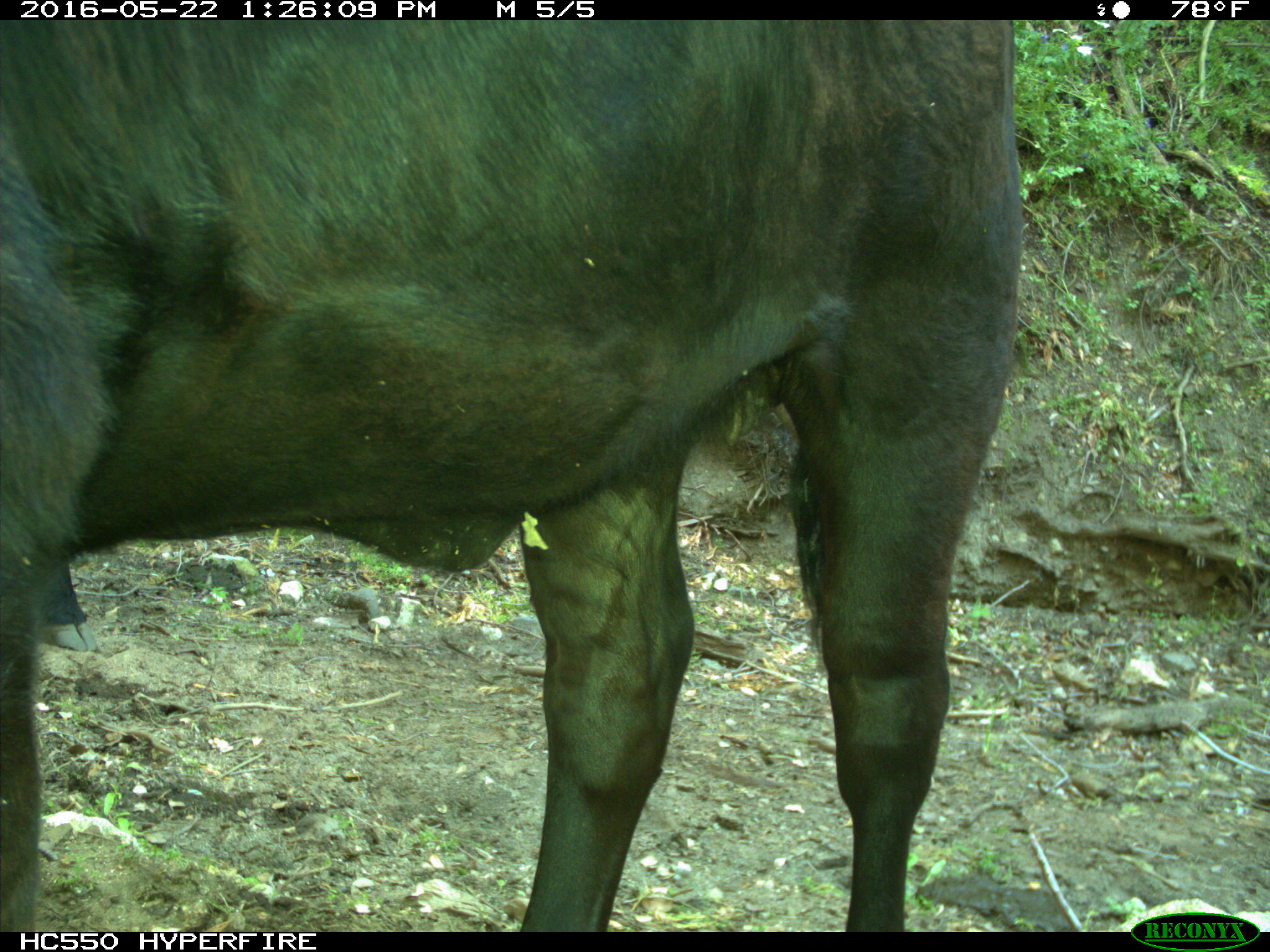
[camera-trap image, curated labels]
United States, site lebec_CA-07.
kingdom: Animalia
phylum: Chordata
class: Mammalia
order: Artiodactyla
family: Bovidae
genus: Bos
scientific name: Bos taurus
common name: domestic cow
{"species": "Bos taurus (domestic cow)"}